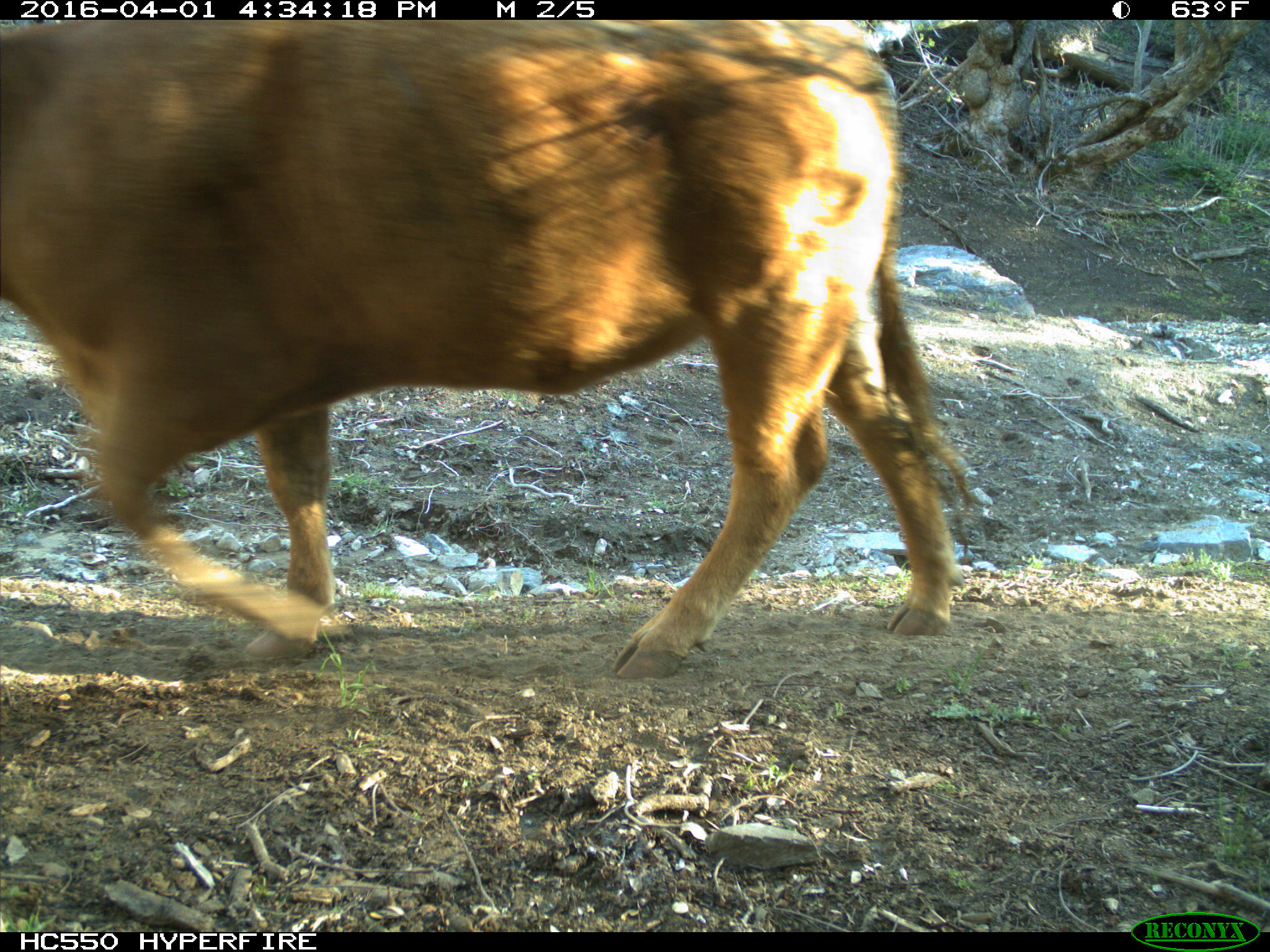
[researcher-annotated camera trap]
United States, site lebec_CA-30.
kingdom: Animalia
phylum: Chordata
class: Mammalia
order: Artiodactyla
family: Bovidae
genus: Bos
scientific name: Bos taurus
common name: domestic cow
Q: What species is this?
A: Bos taurus (domestic cow).